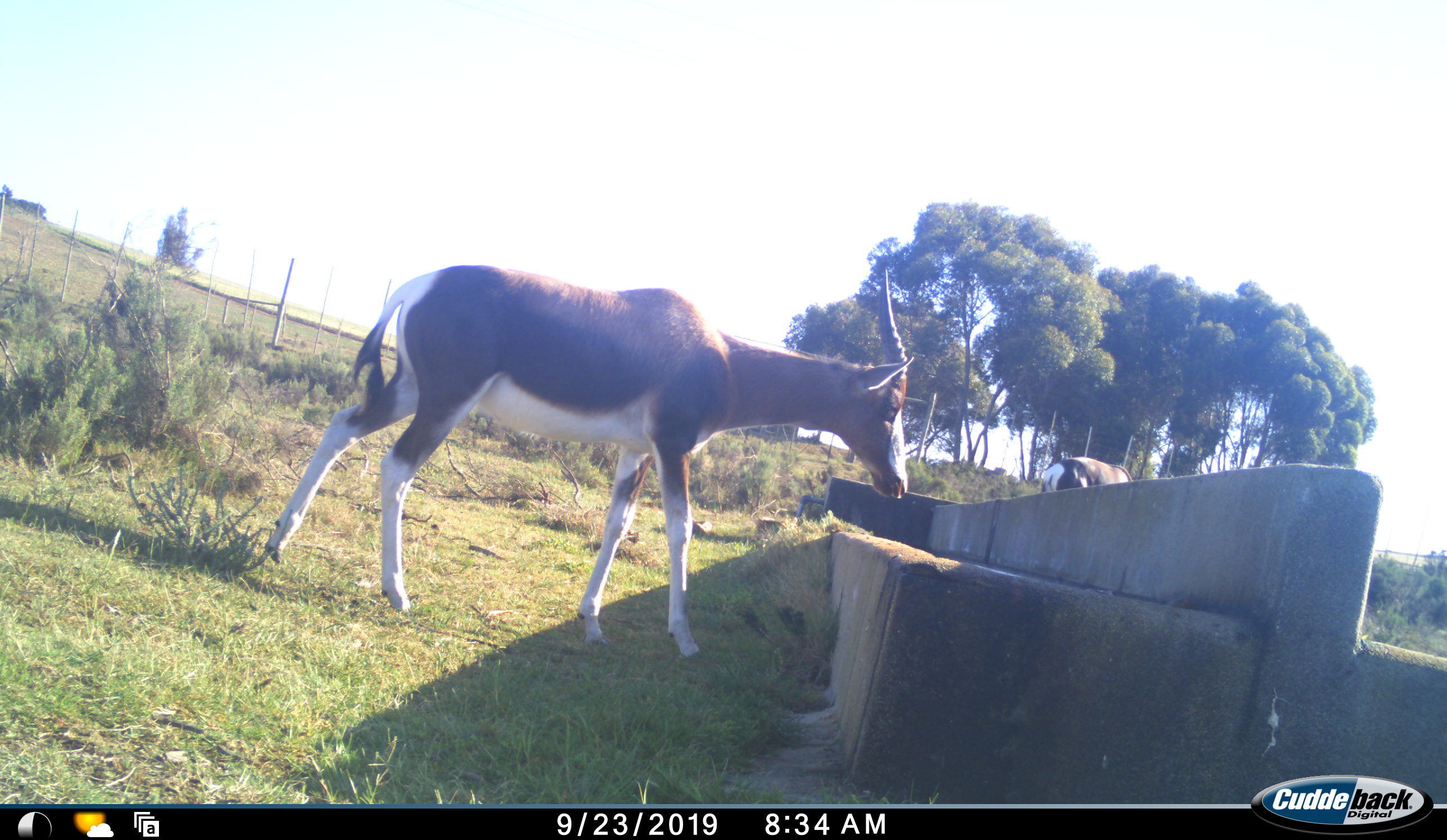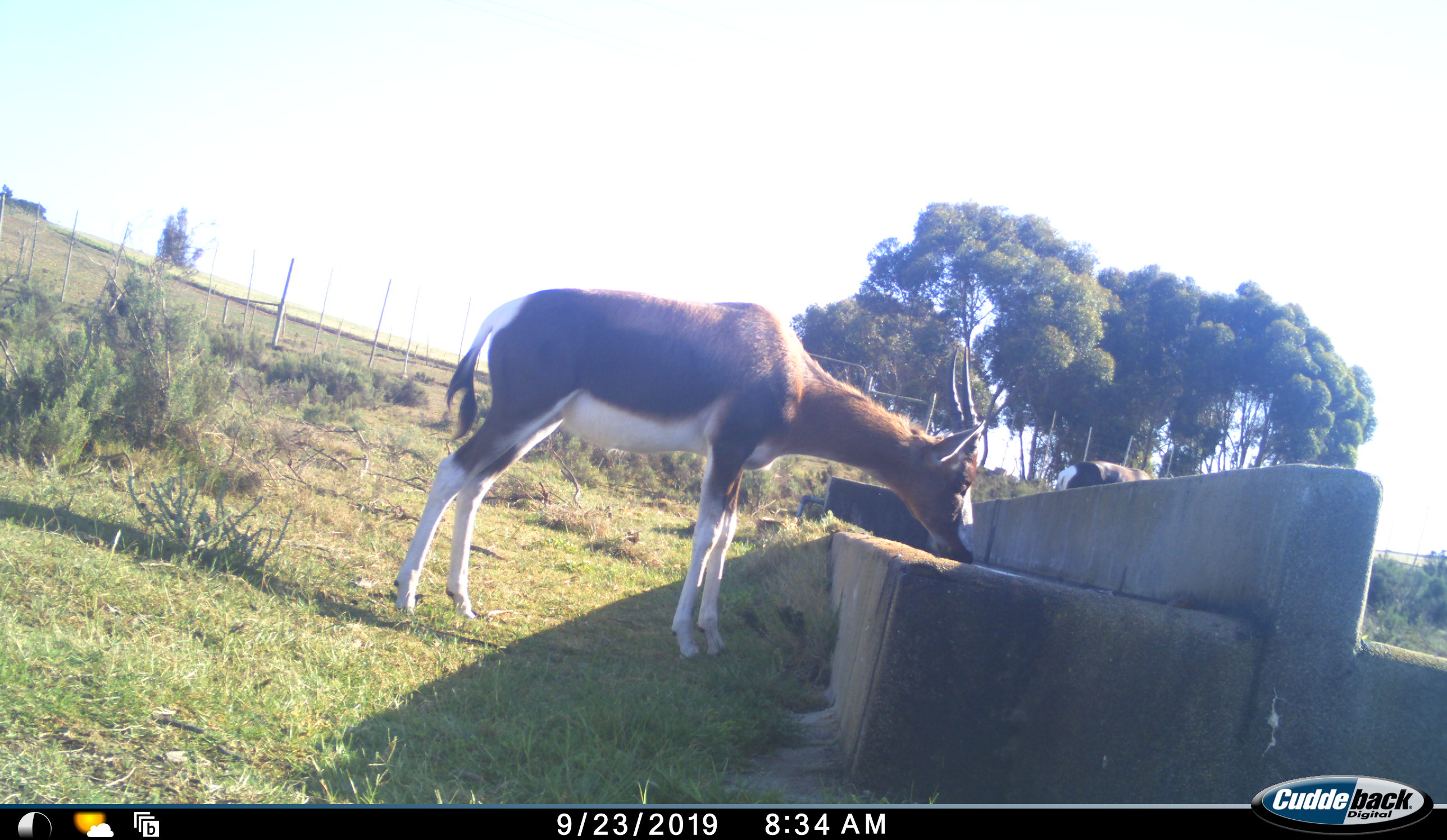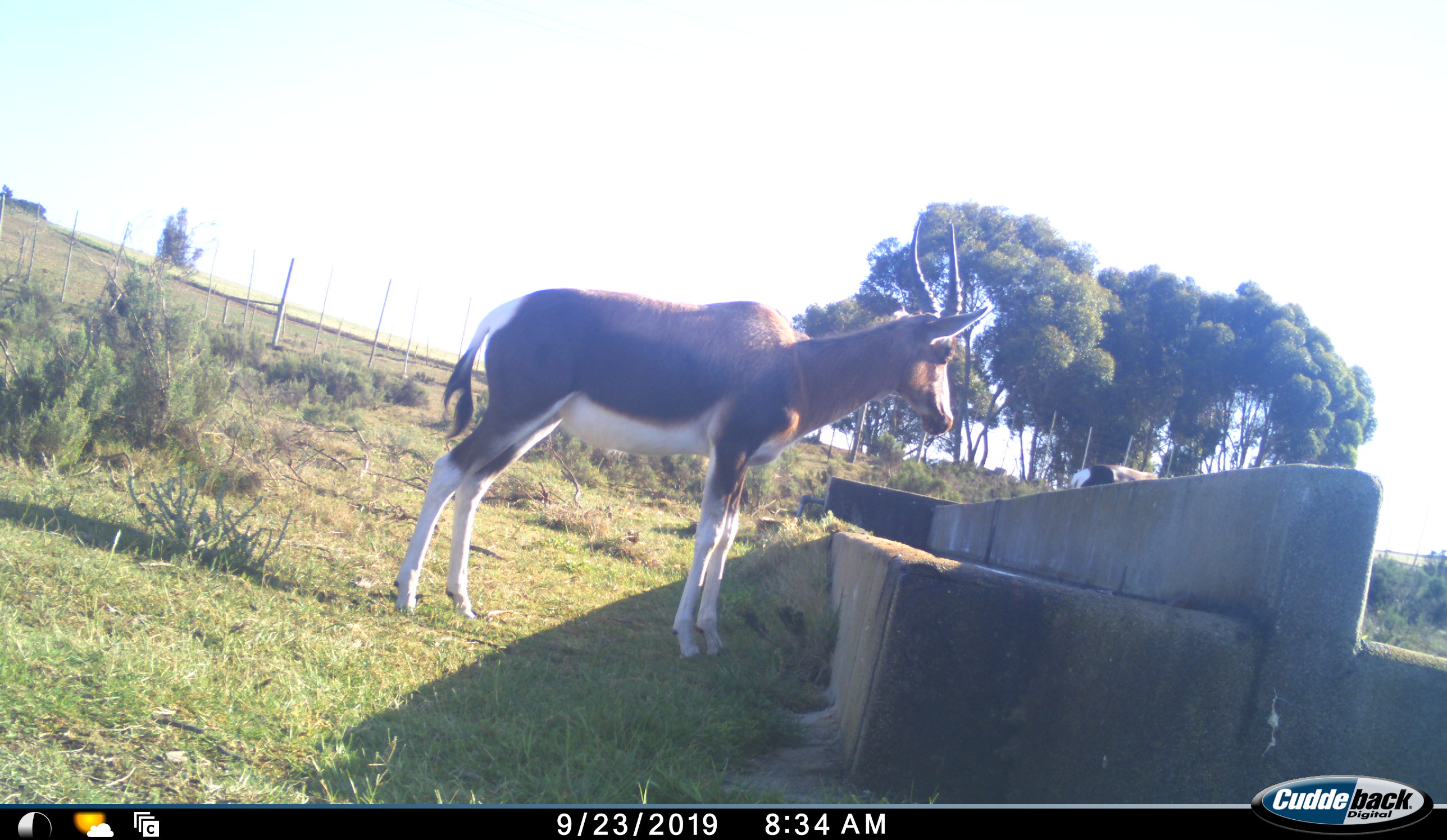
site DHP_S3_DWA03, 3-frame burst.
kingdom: Animalia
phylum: Chordata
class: Mammalia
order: Artiodactyla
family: Bovidae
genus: Damaliscus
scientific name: Damaliscus pygargus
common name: bontebok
Bontebok (Damaliscus pygargus), count 2. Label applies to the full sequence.